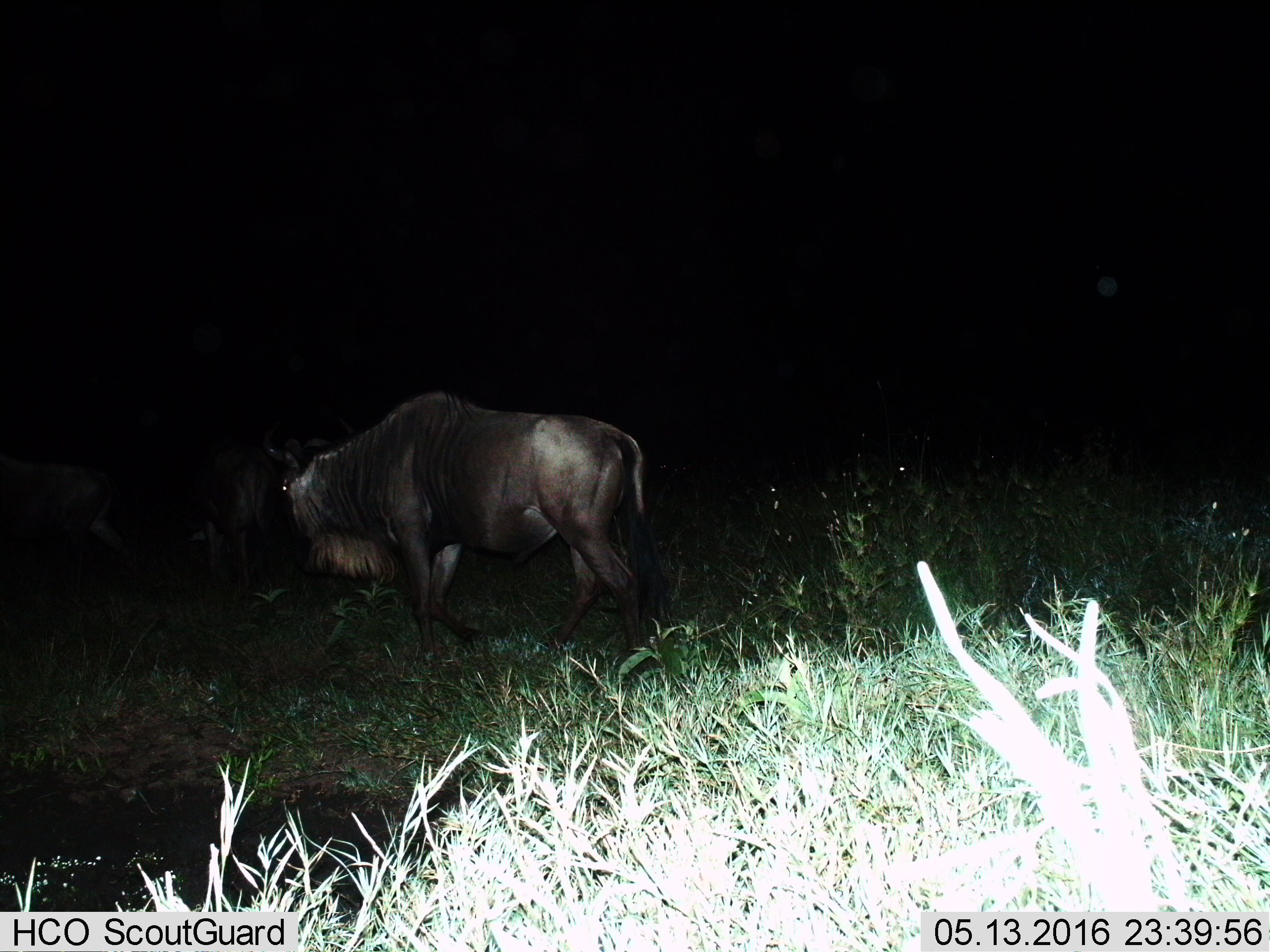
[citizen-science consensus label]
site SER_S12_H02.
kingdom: Animalia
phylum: Chordata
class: Mammalia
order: Artiodactyla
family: Bovidae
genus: Connochaetes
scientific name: Connochaetes taurinus taurinus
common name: blue wildebeest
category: wildebeestblue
Wildebeestblue (blue wildebeest) (Connochaetes taurinus taurinus), count 1. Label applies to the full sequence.